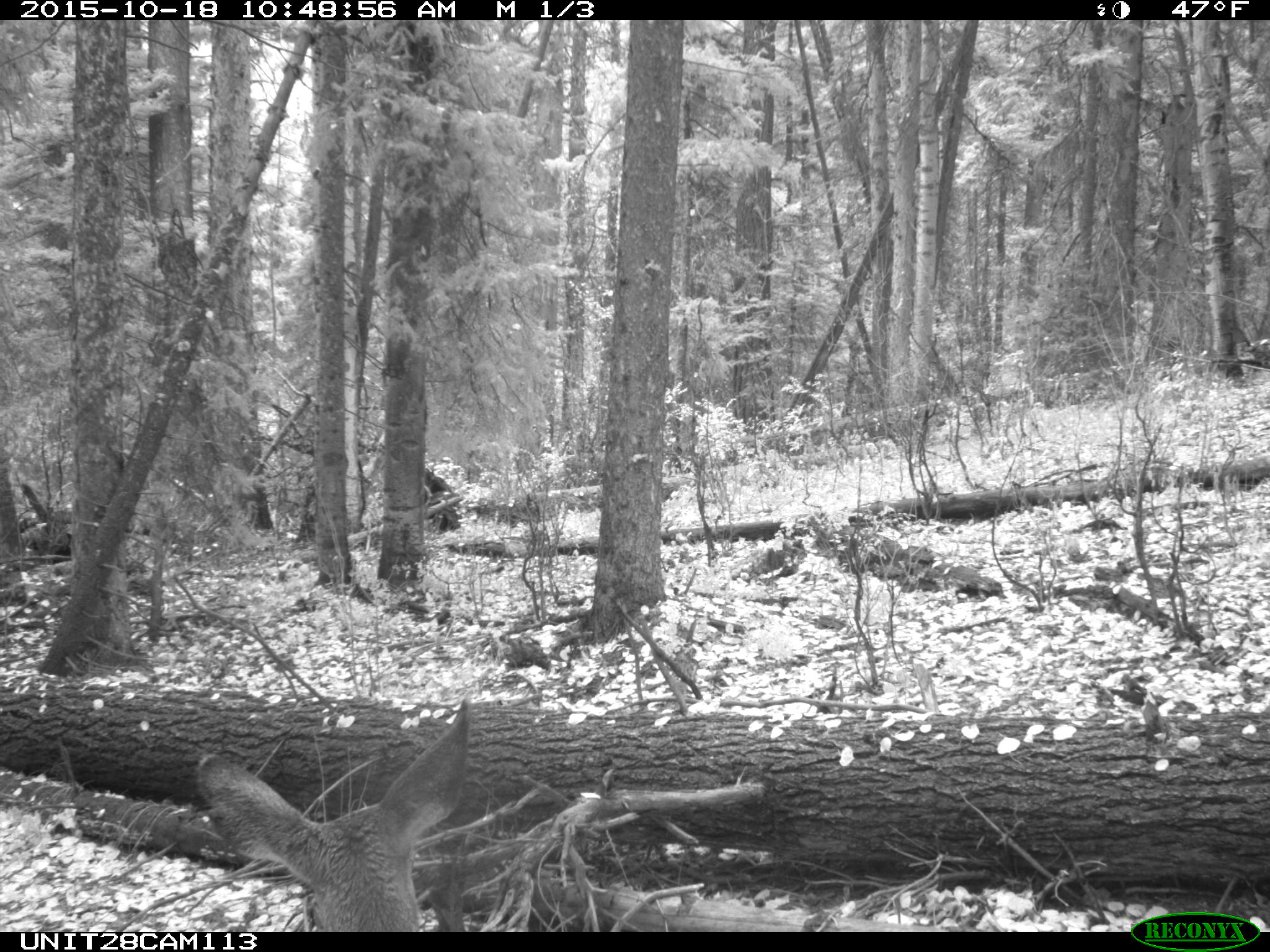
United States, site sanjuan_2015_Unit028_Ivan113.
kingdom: Animalia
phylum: Chordata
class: Mammalia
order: Artiodactyla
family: Cervidae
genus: Odocoileus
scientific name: Odocoileus hemionus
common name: mule deer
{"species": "Odocoileus hemionus (mule deer)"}